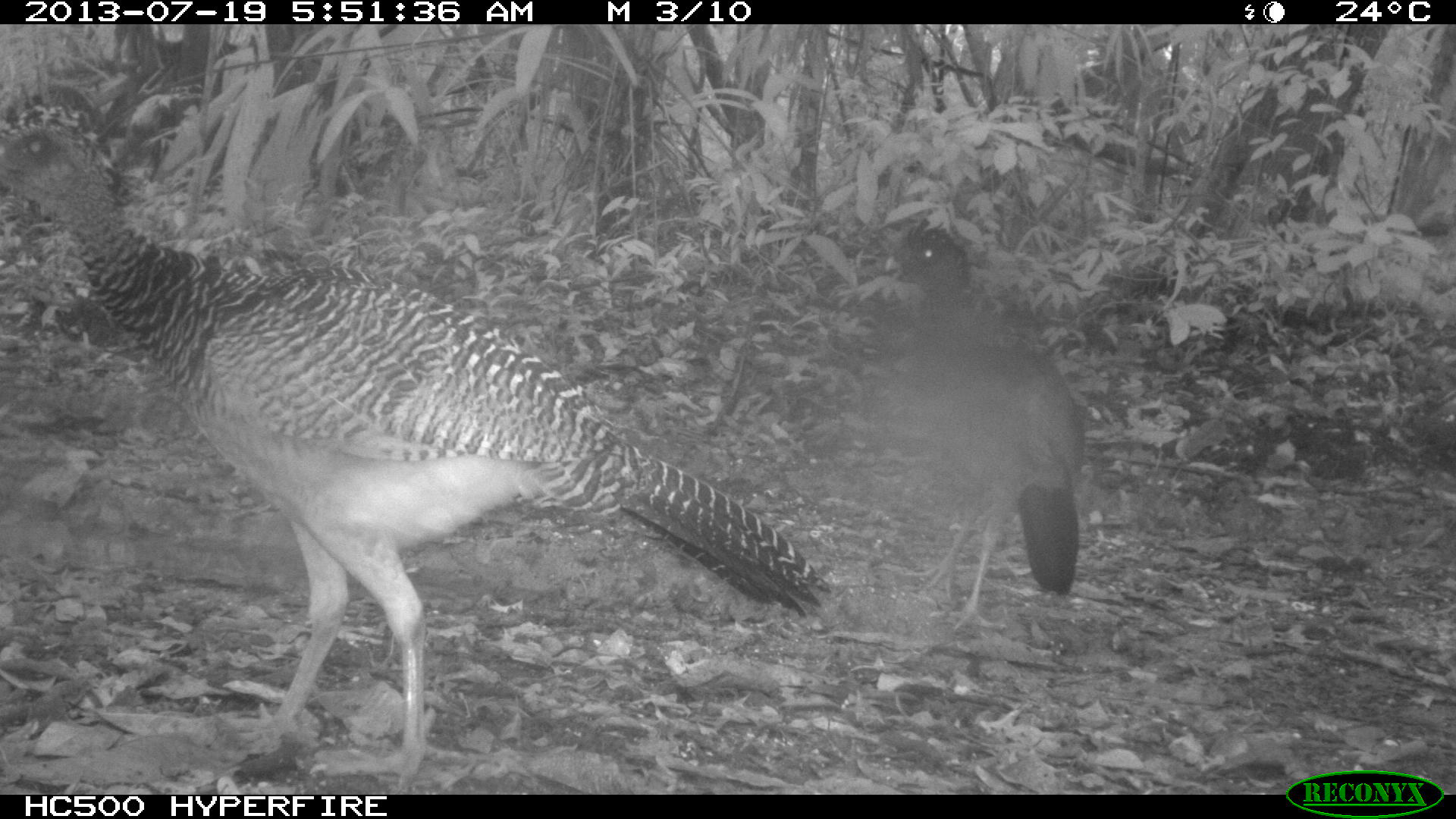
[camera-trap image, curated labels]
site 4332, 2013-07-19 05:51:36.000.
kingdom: Animalia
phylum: Chordata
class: Aves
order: Galliformes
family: Cracidae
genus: Crax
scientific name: Crax rubra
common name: great curassow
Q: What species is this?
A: Crax rubra (great curassow).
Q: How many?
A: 3.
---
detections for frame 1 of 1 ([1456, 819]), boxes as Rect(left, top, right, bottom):
crax rubra: Rect(0, 86, 833, 793); Rect(881, 217, 1086, 631)